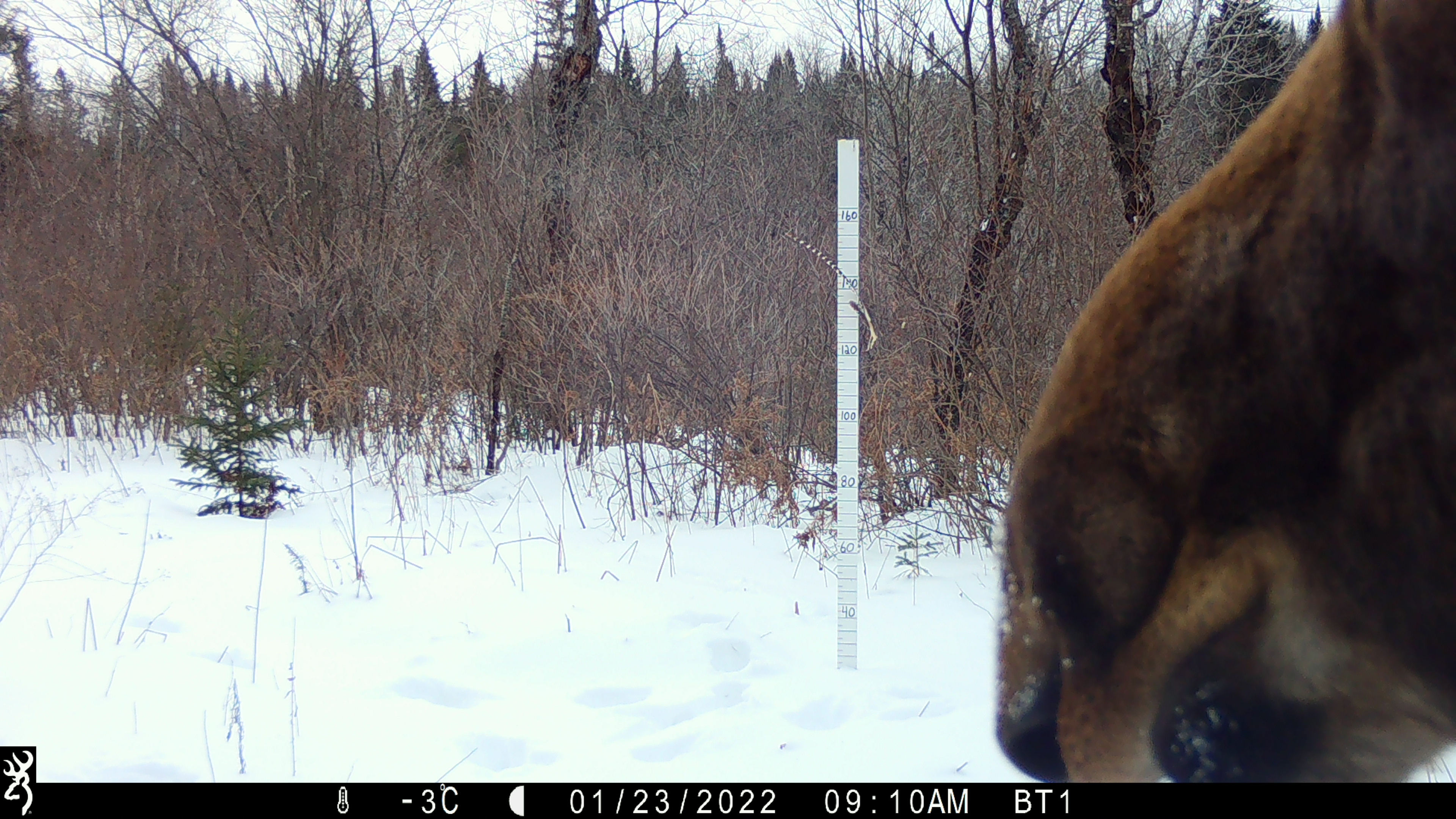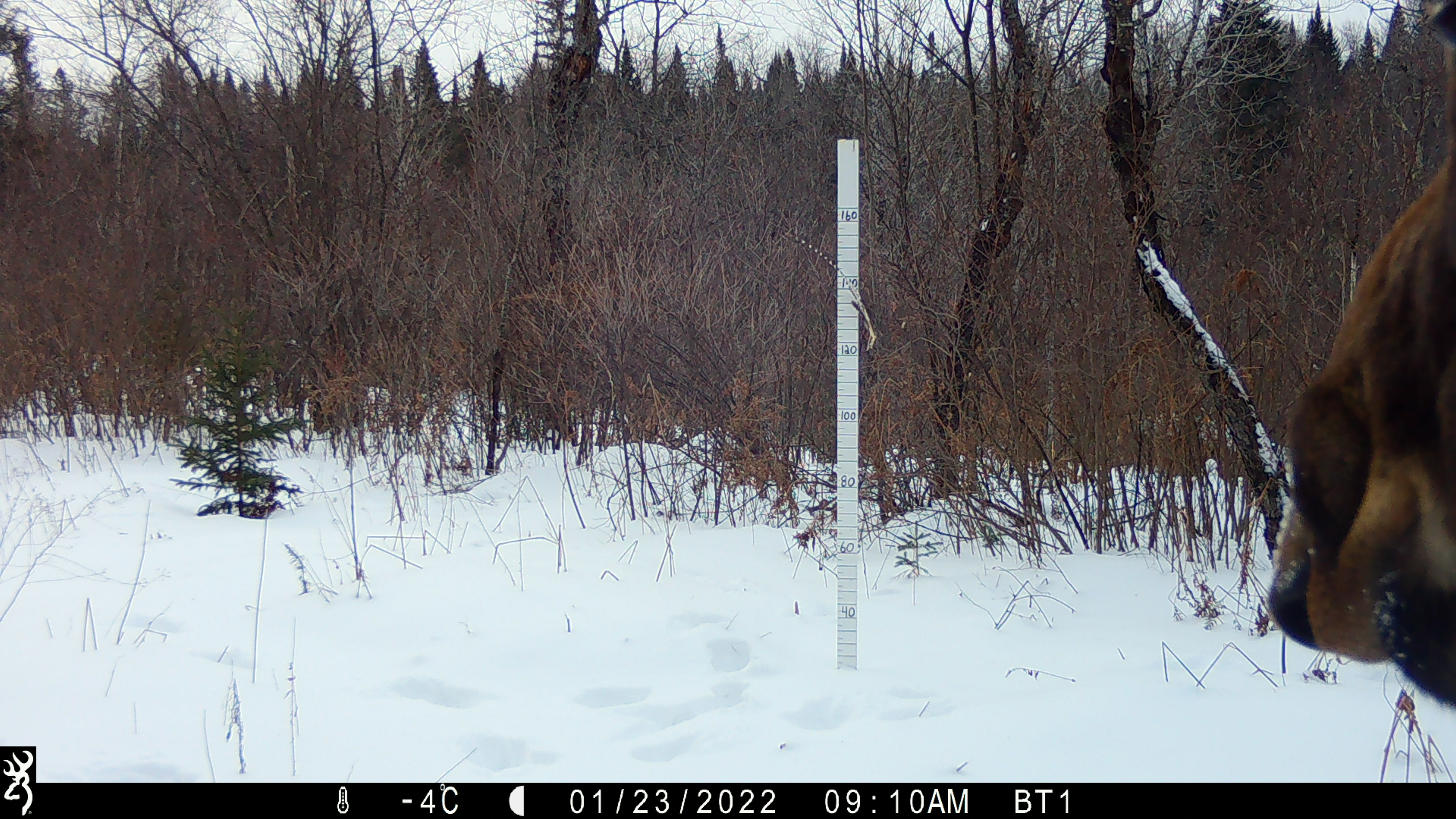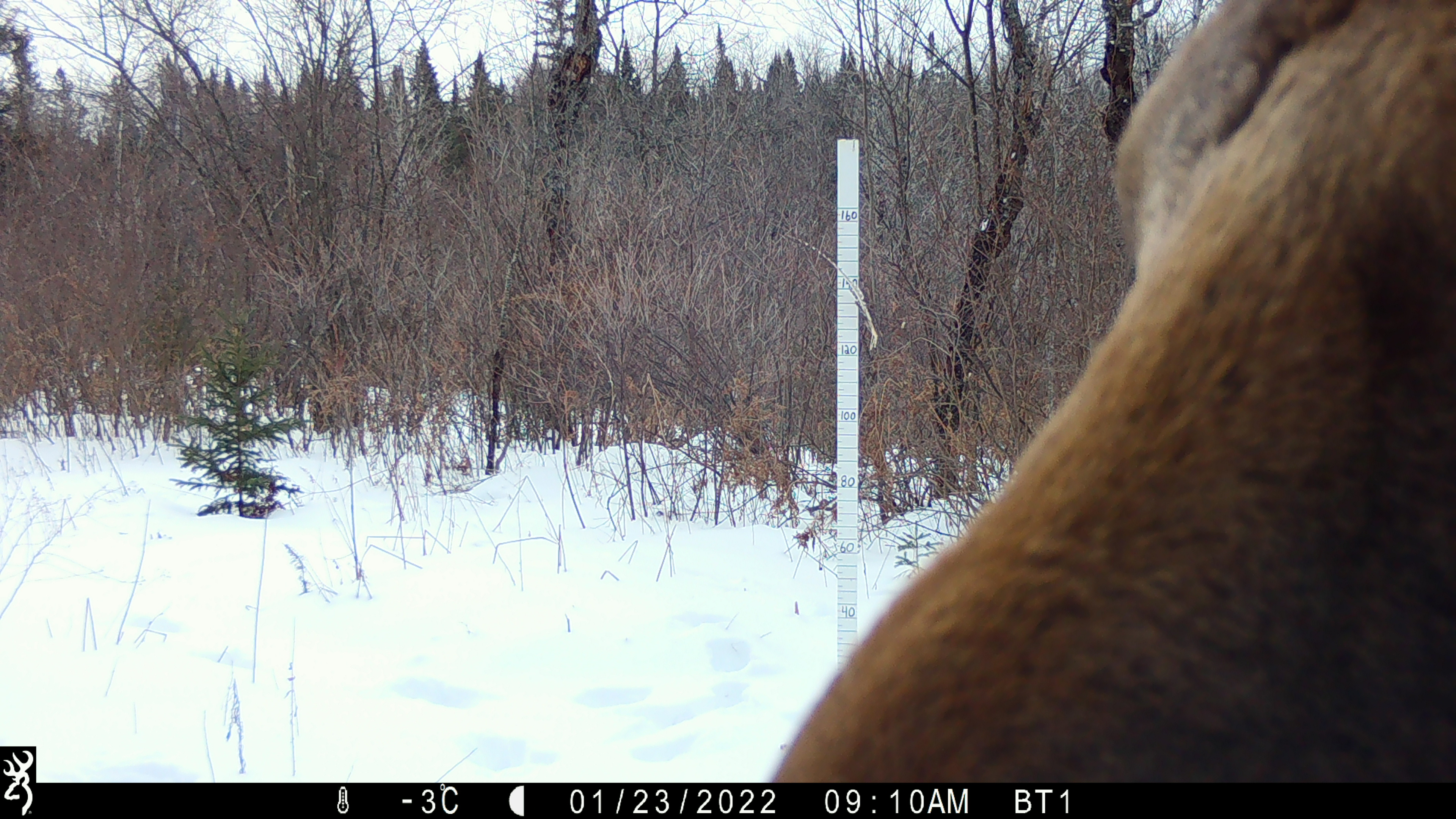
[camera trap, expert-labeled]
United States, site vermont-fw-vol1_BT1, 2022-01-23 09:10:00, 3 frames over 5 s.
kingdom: Animalia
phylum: Chordata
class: Mammalia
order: Artiodactyla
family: Cervidae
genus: Alces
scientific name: Alces alces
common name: moose